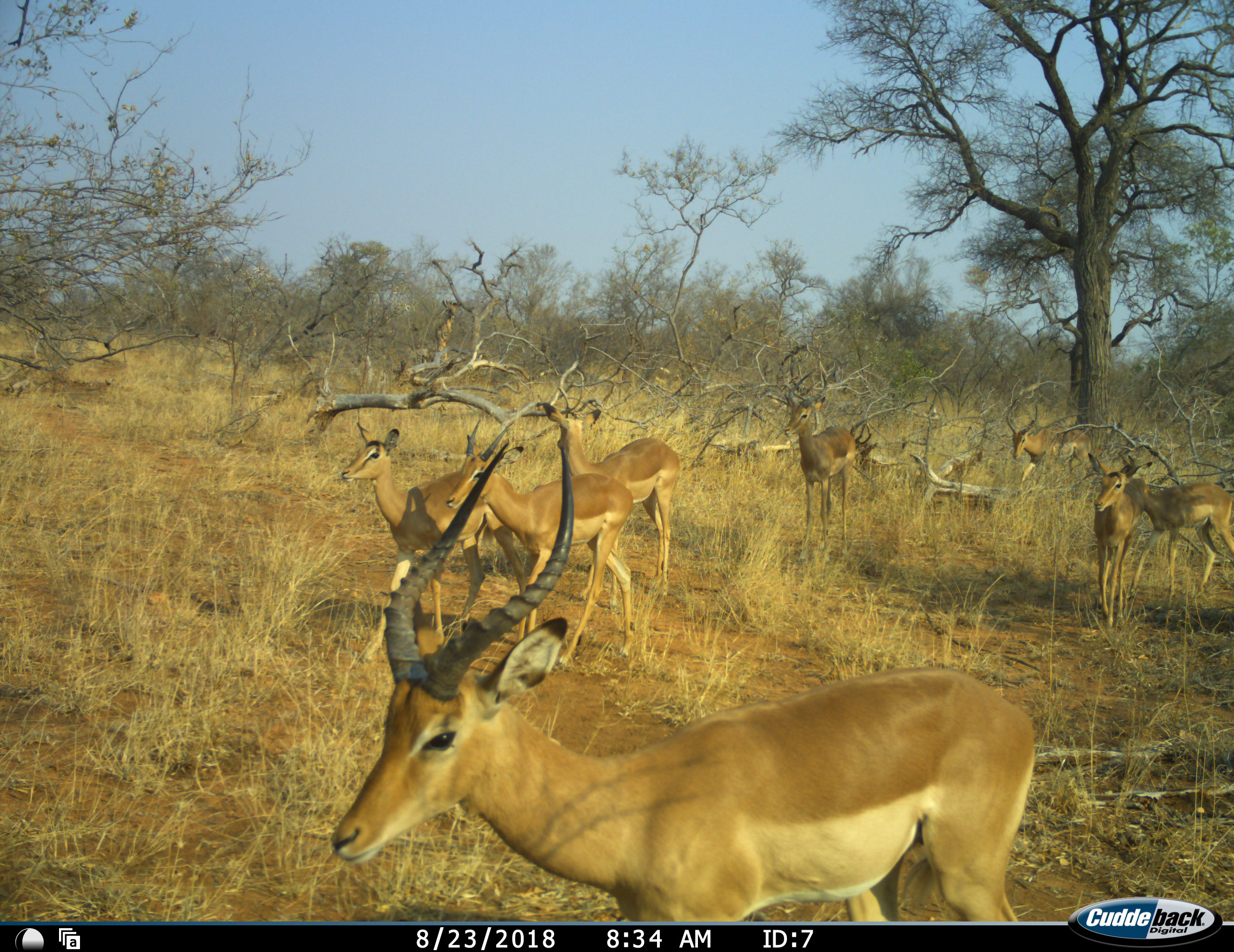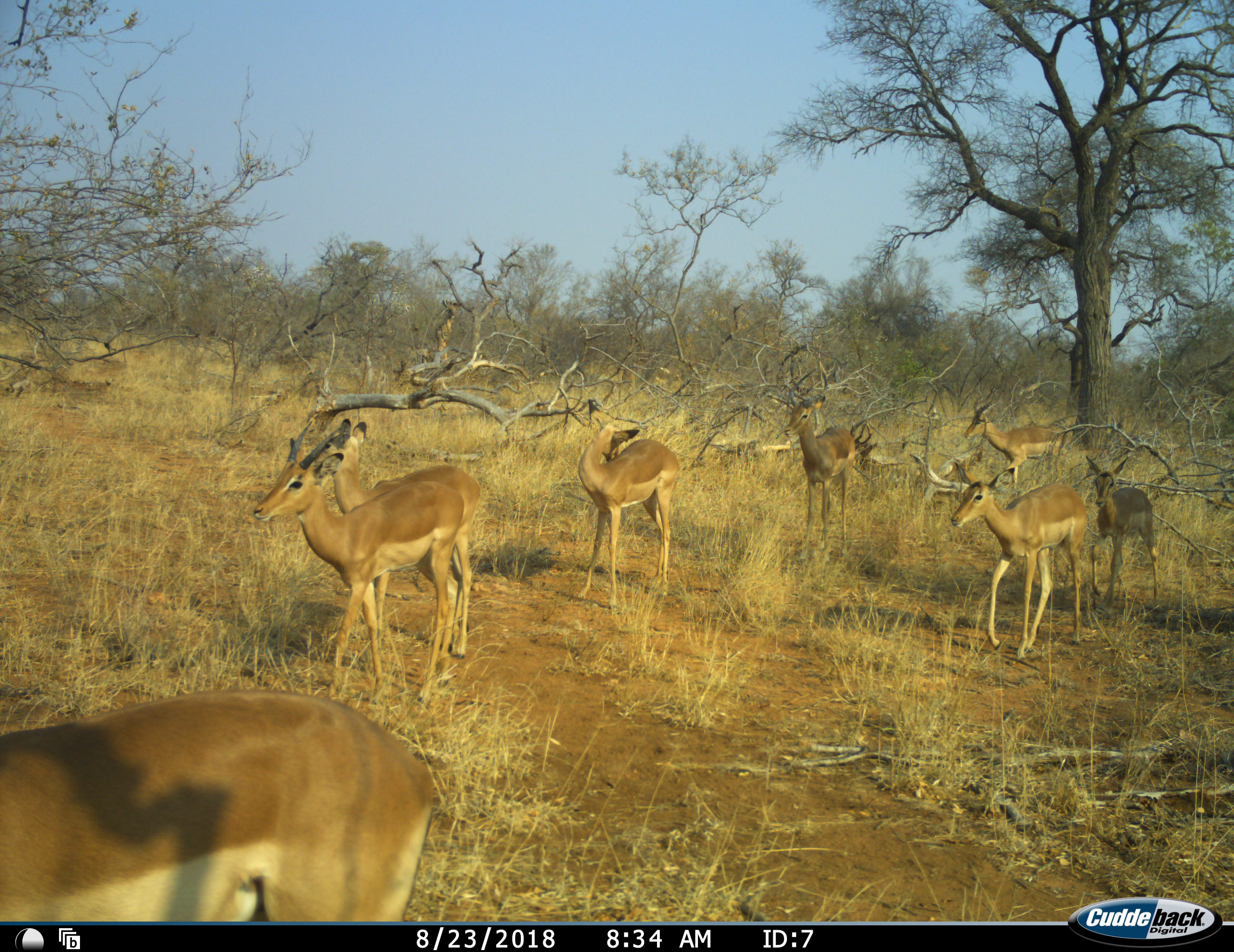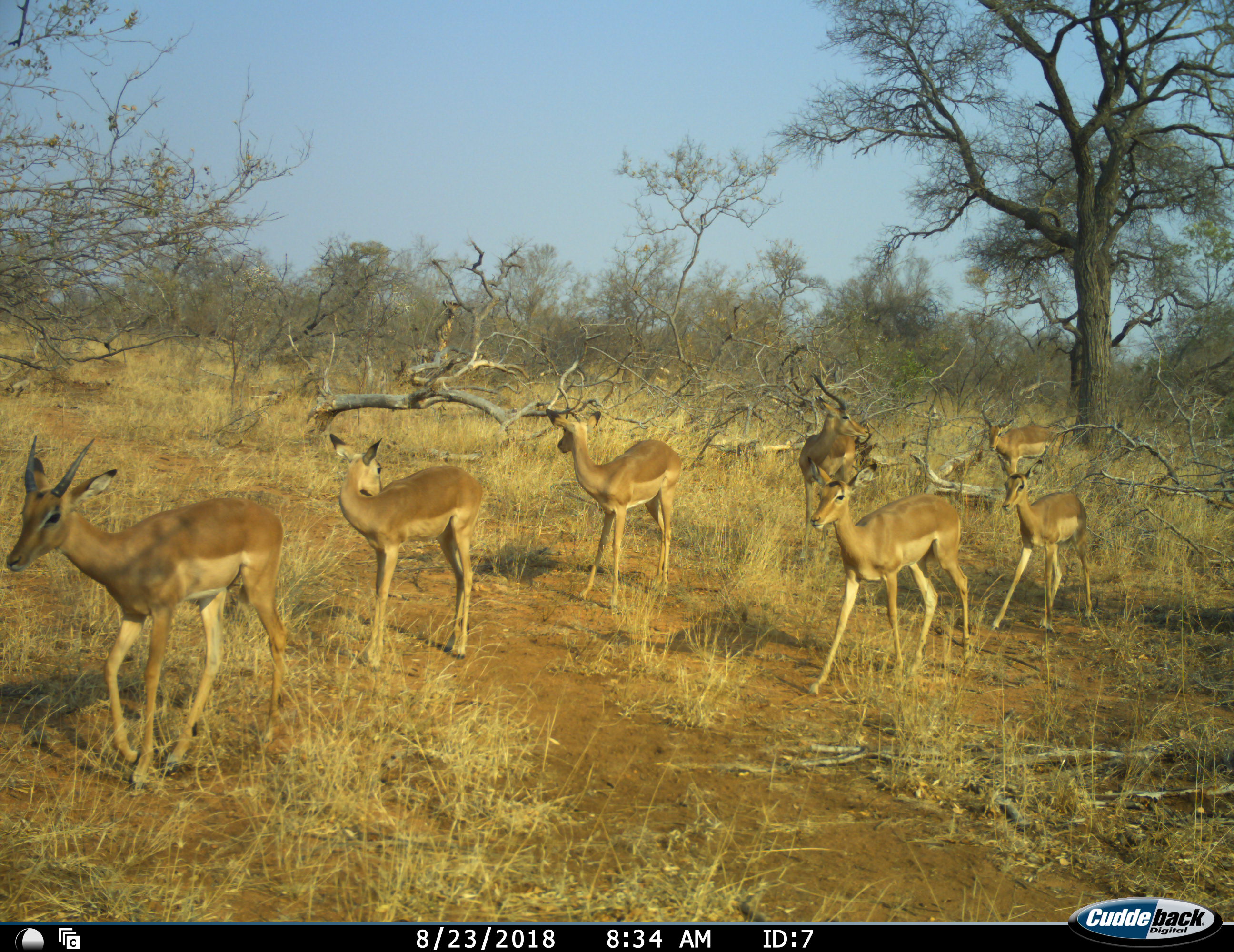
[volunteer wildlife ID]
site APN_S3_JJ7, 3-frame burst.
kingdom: Animalia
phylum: Chordata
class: Mammalia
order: Artiodactyla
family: Bovidae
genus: Aepyceros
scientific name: Aepyceros melampus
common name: impala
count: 8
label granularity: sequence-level